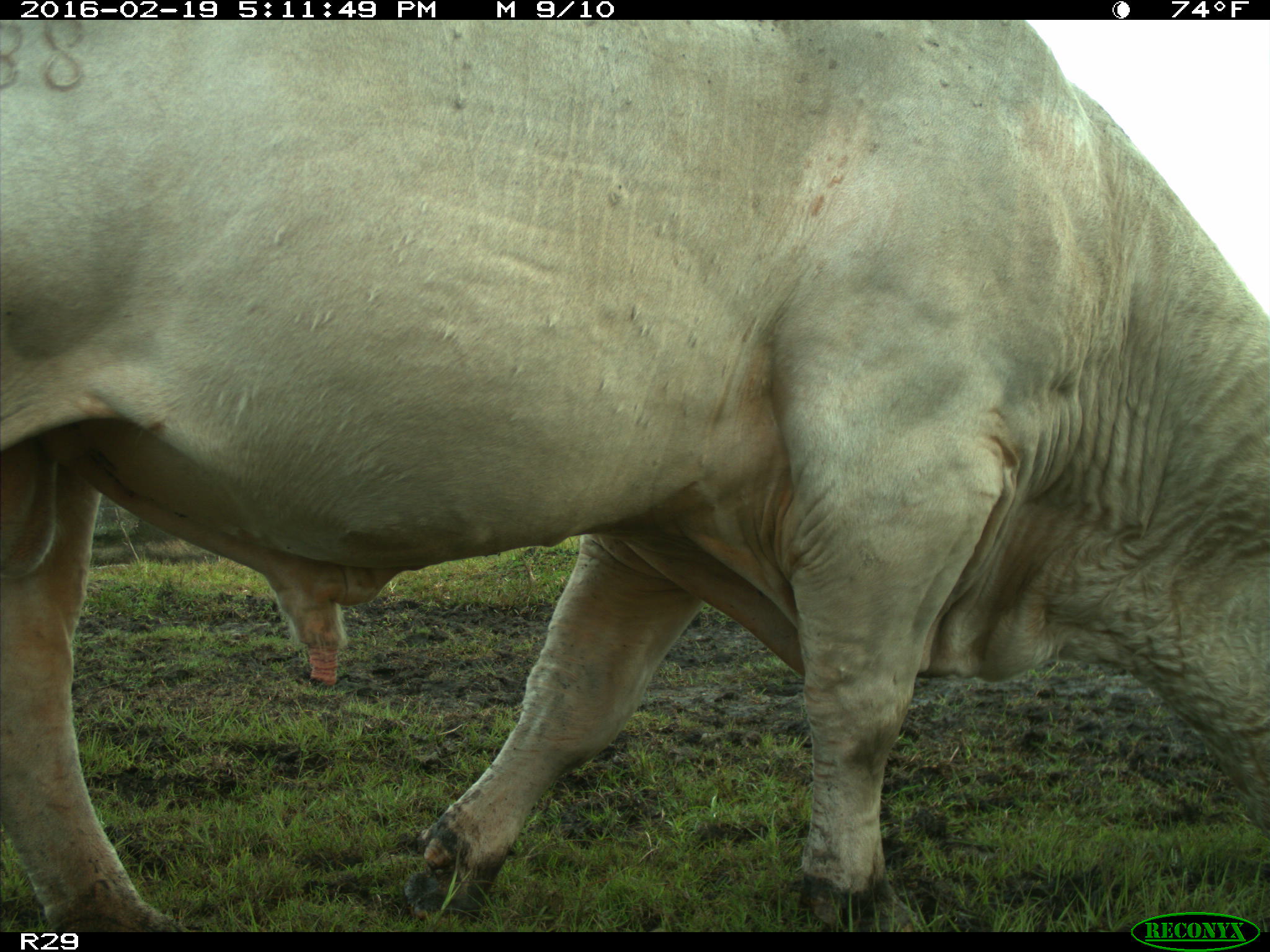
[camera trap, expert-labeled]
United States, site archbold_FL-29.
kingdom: Animalia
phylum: Chordata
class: Mammalia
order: Artiodactyla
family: Bovidae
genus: Bos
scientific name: Bos taurus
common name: domestic cow